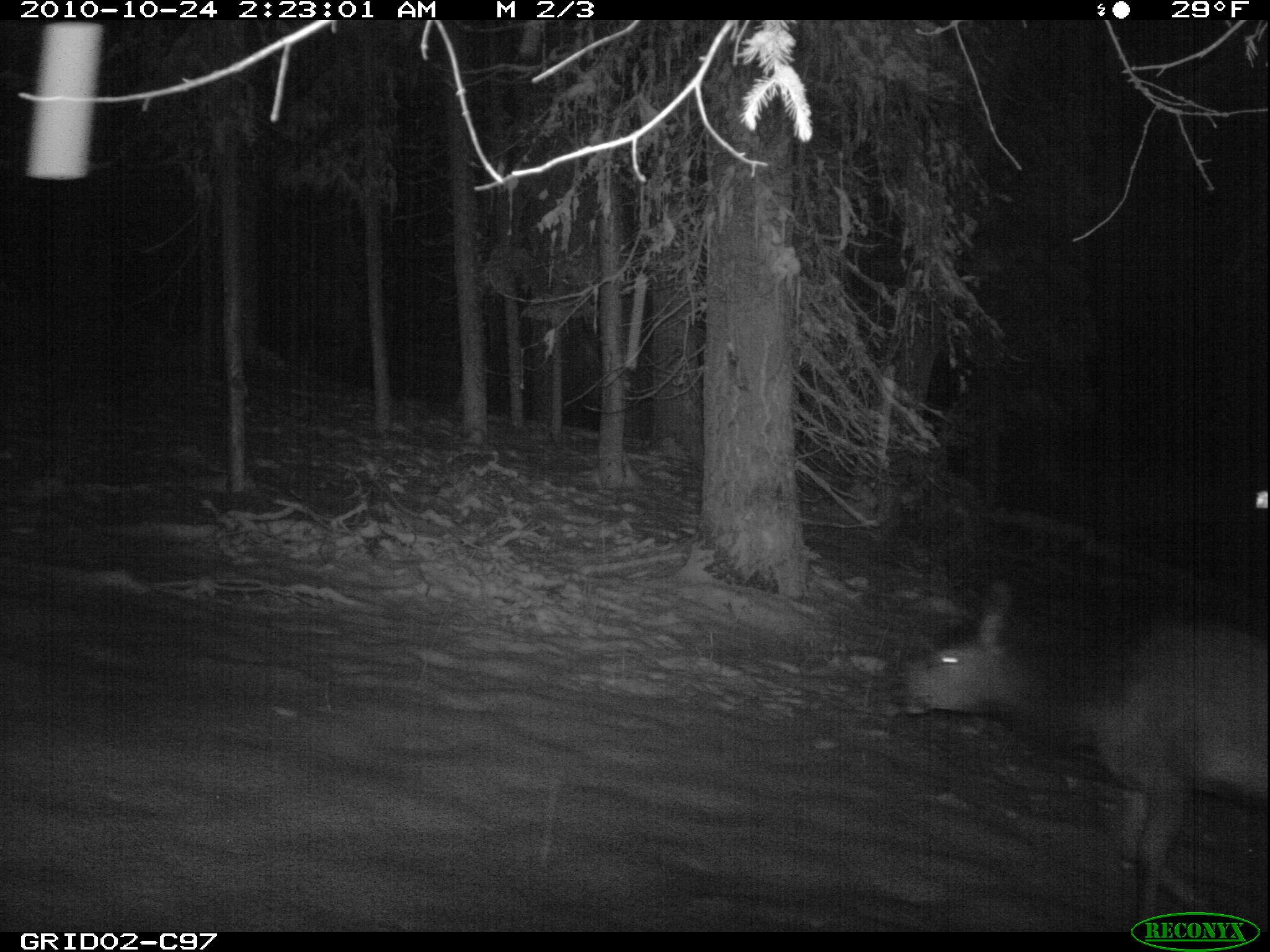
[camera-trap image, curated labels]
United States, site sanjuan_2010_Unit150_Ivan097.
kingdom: Animalia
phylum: Chordata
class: Mammalia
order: Artiodactyla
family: Cervidae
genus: Cervus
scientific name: Cervus elaphus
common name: red deer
Cervus elaphus (red deer).